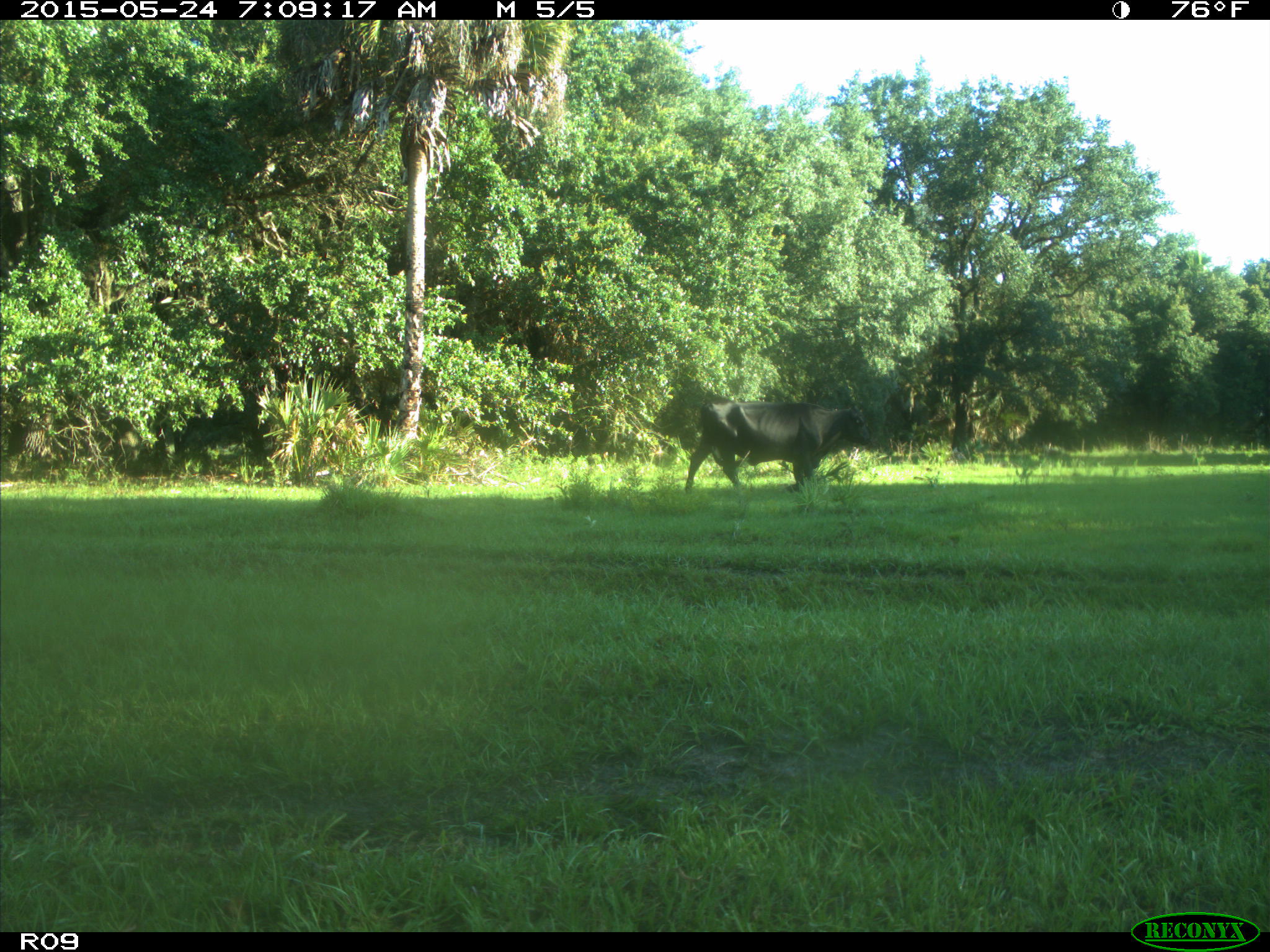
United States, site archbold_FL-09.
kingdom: Animalia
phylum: Chordata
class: Mammalia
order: Artiodactyla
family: Bovidae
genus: Bos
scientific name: Bos taurus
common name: domestic cow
Bos taurus (domestic cow).